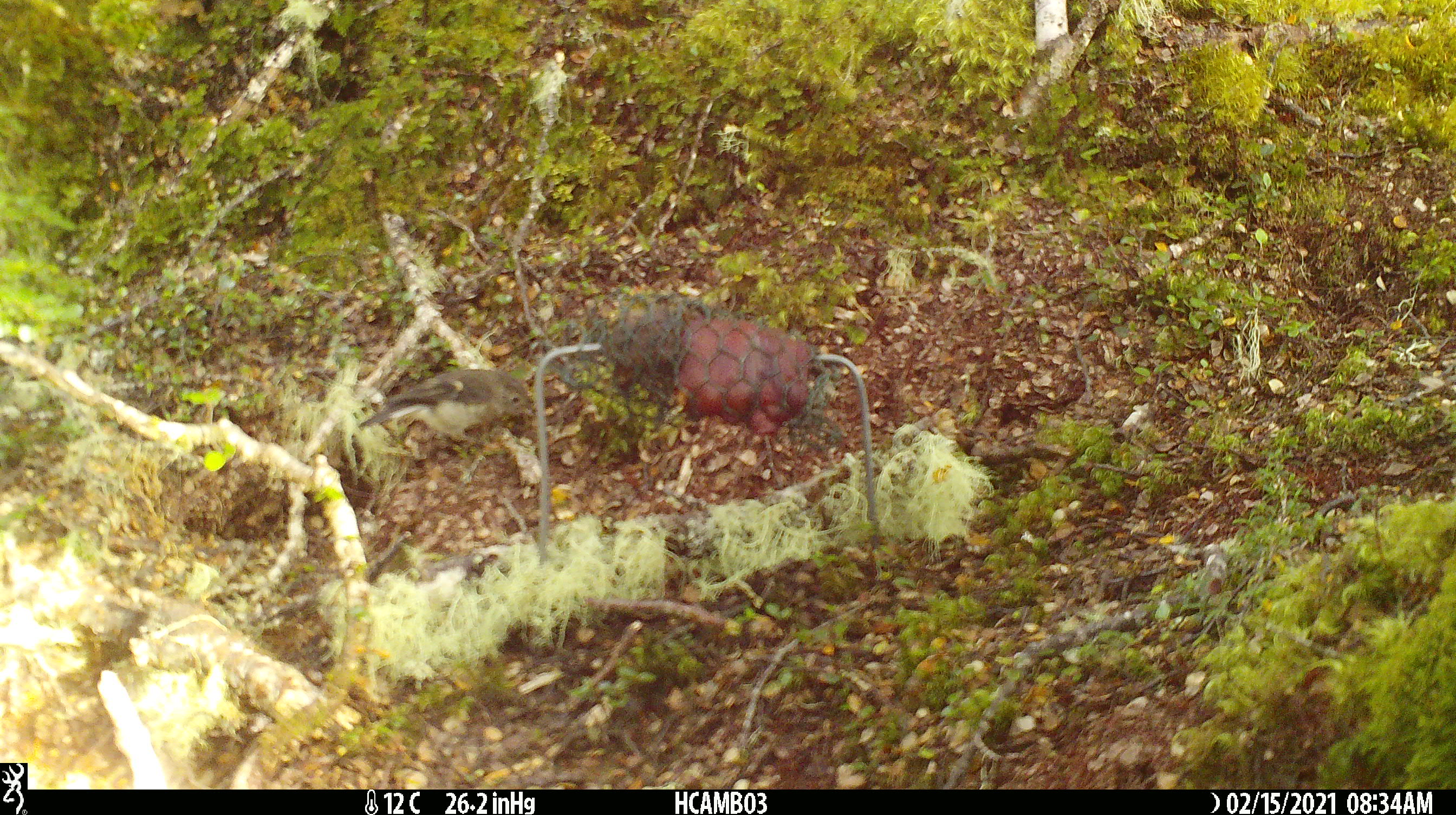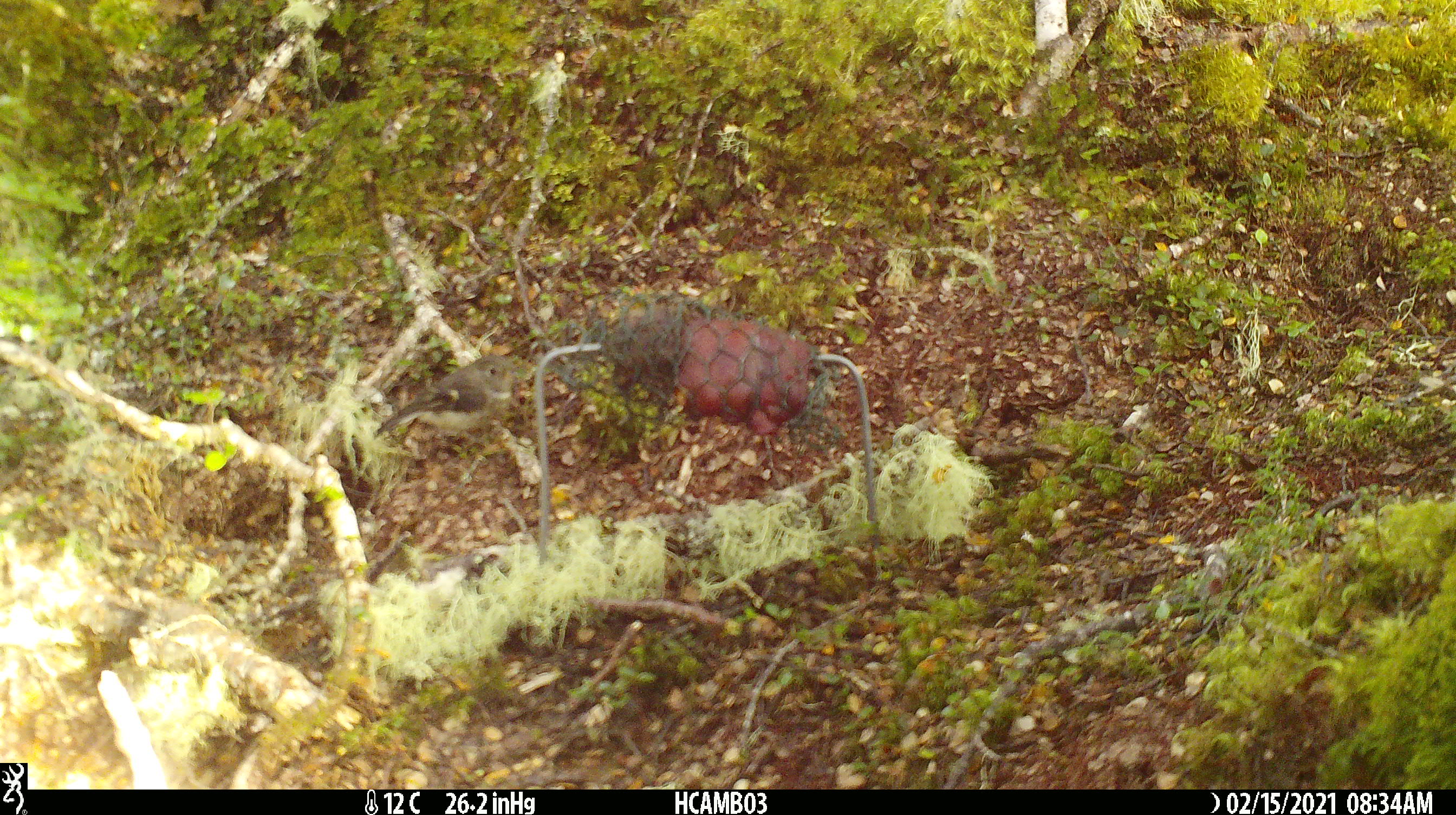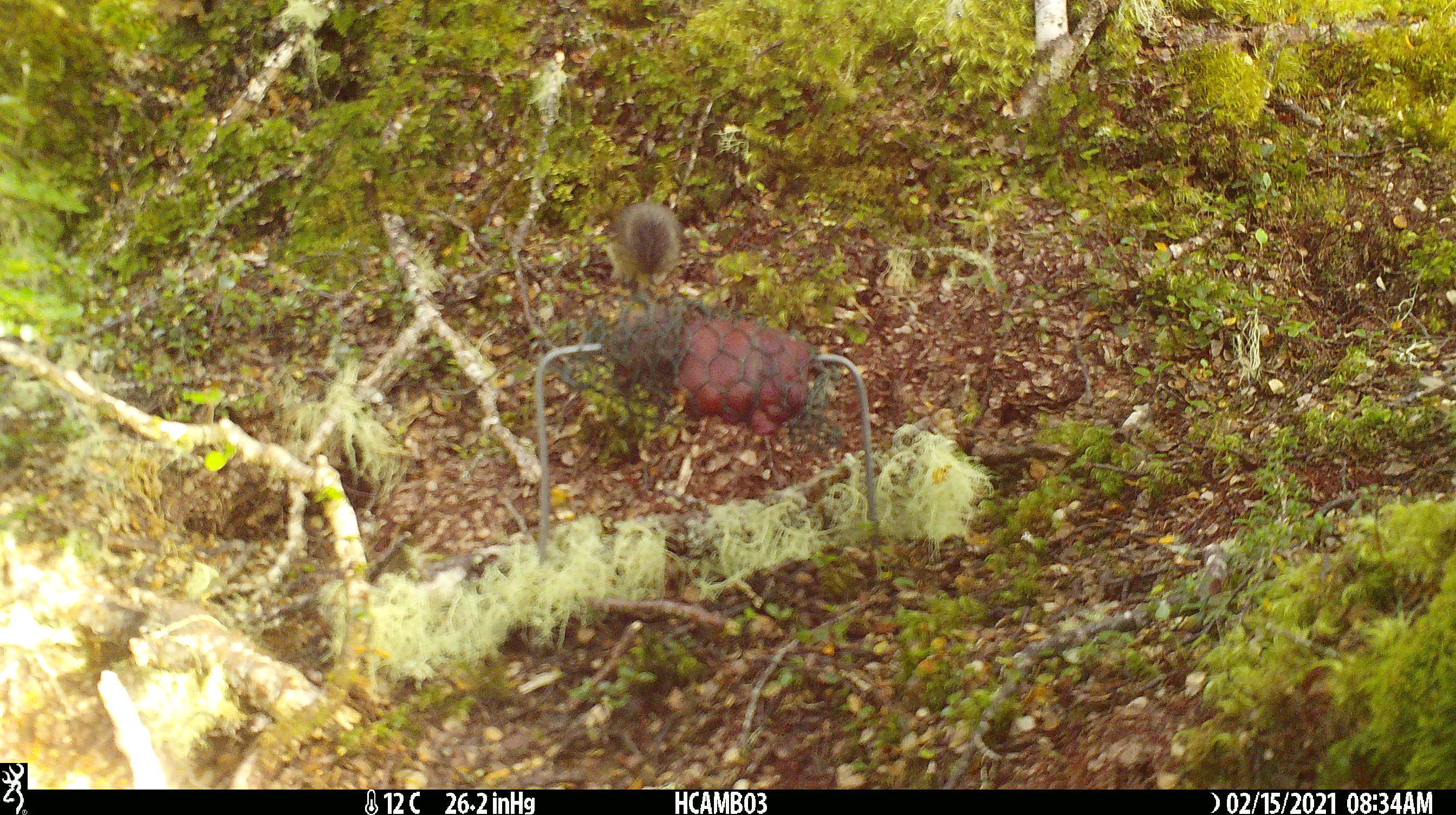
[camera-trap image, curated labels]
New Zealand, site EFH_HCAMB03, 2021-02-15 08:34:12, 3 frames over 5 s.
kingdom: Animalia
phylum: Chordata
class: Aves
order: Passeriformes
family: Petroicidae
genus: Petroica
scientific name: Petroica macrocephala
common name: tomtit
Tomtit (Petroica macrocephala).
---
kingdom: Animalia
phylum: Chordata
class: Aves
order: Passeriformes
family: Acanthisittidae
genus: Acanthisitta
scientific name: Acanthisitta chloris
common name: rifleman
Rifleman (Acanthisitta chloris).